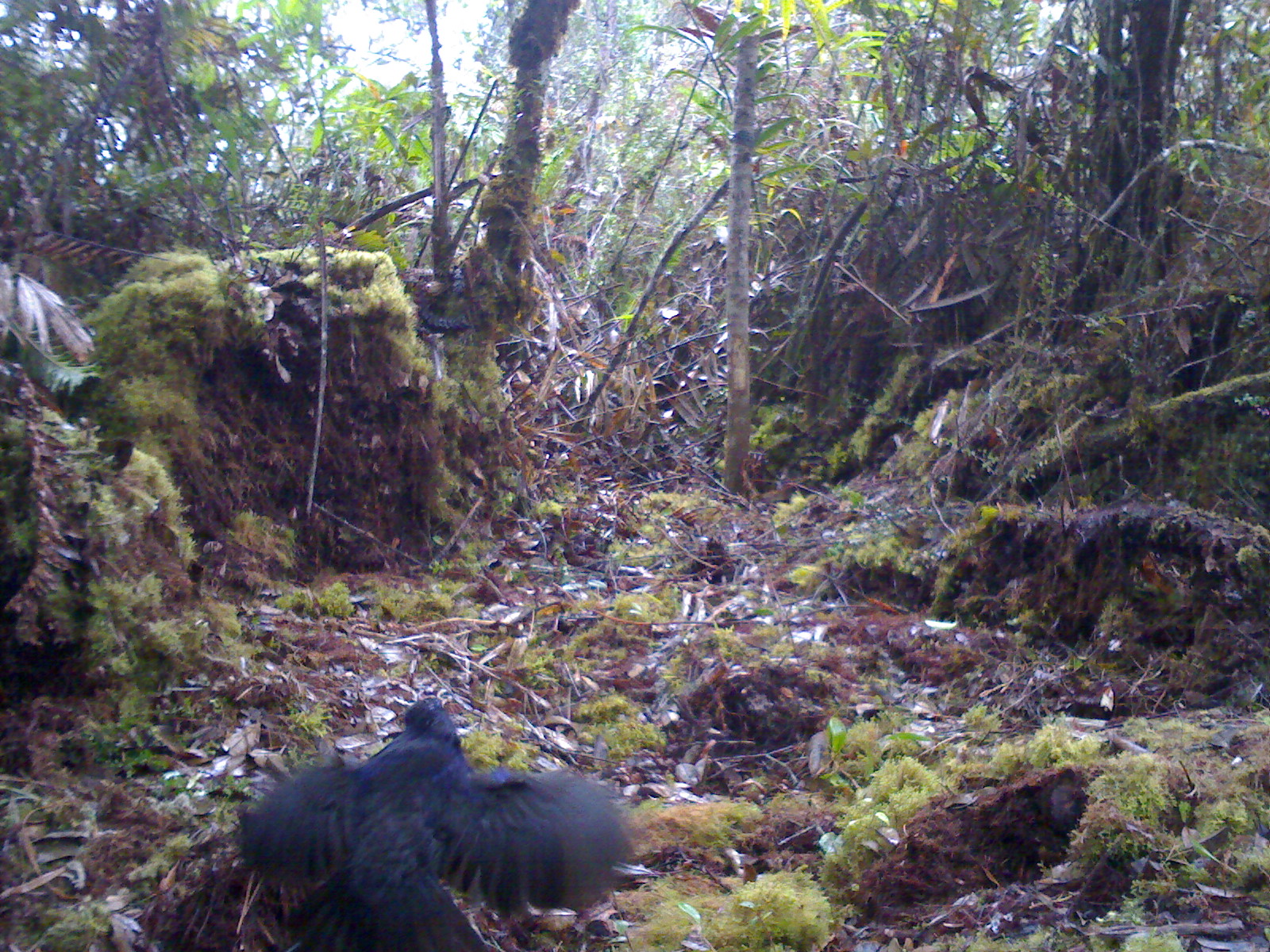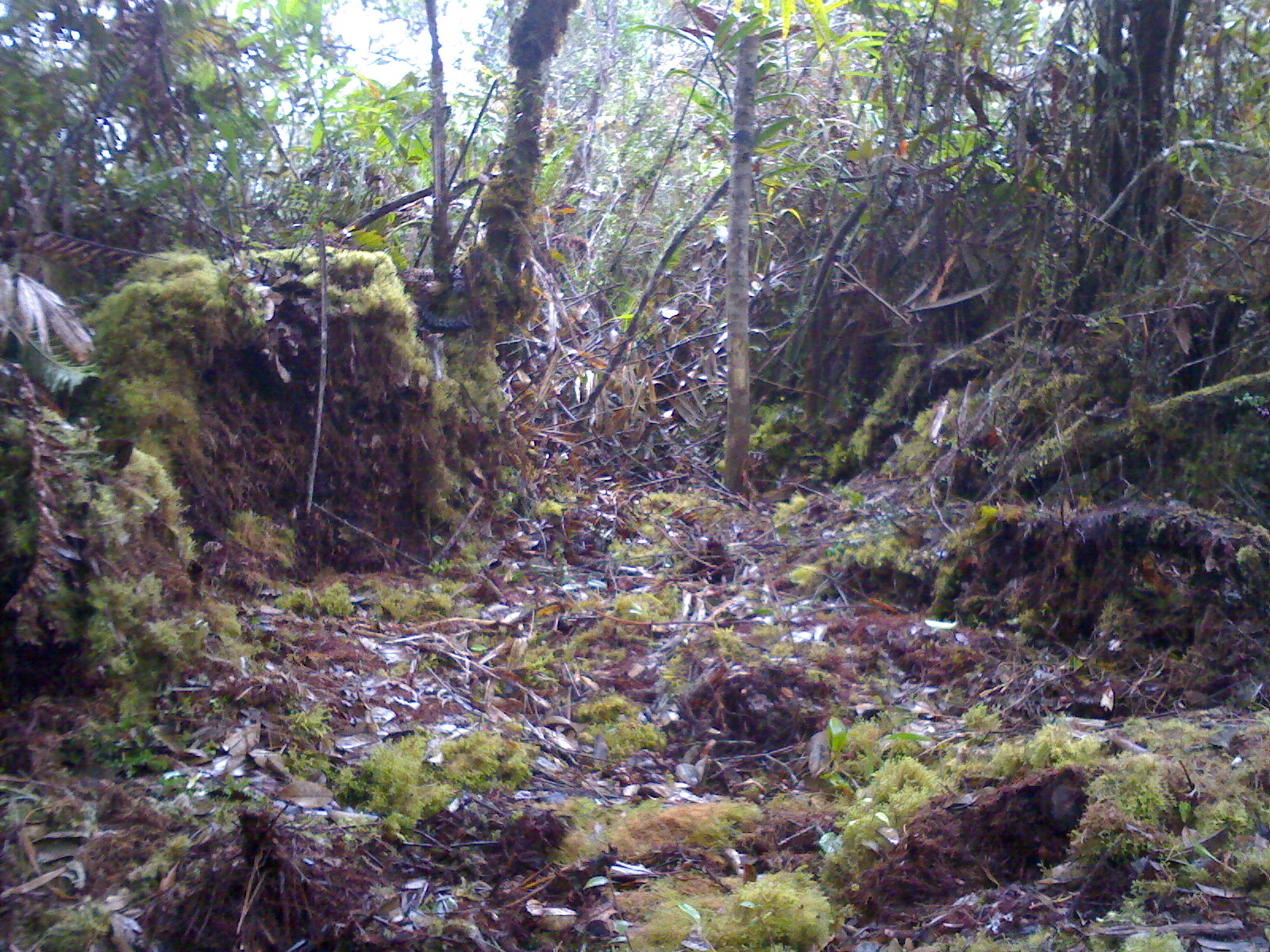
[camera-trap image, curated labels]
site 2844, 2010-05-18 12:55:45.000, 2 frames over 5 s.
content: unidentified animal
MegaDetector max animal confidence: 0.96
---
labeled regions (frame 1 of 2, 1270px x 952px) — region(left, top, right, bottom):
unknown: region(239, 694, 633, 950)